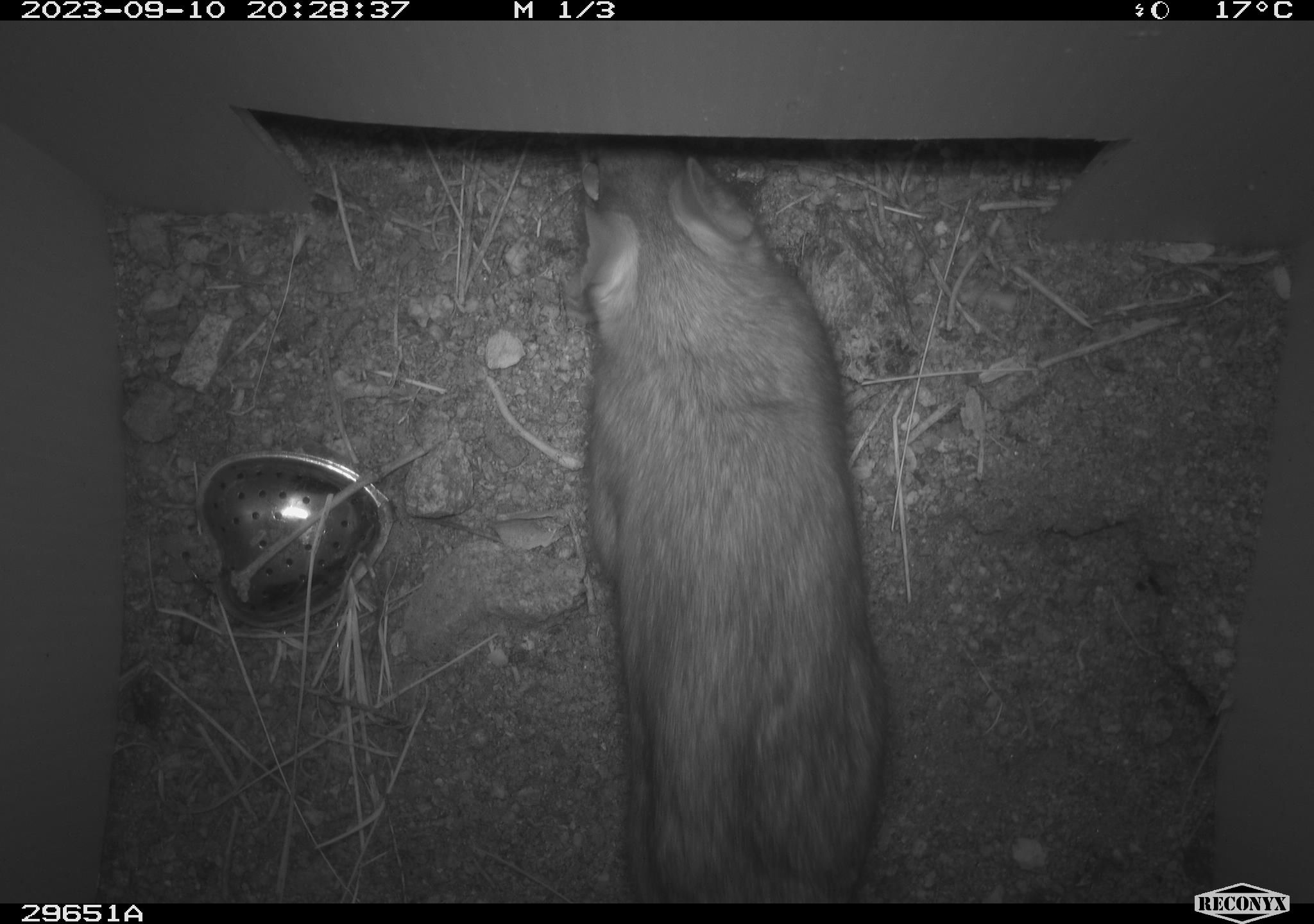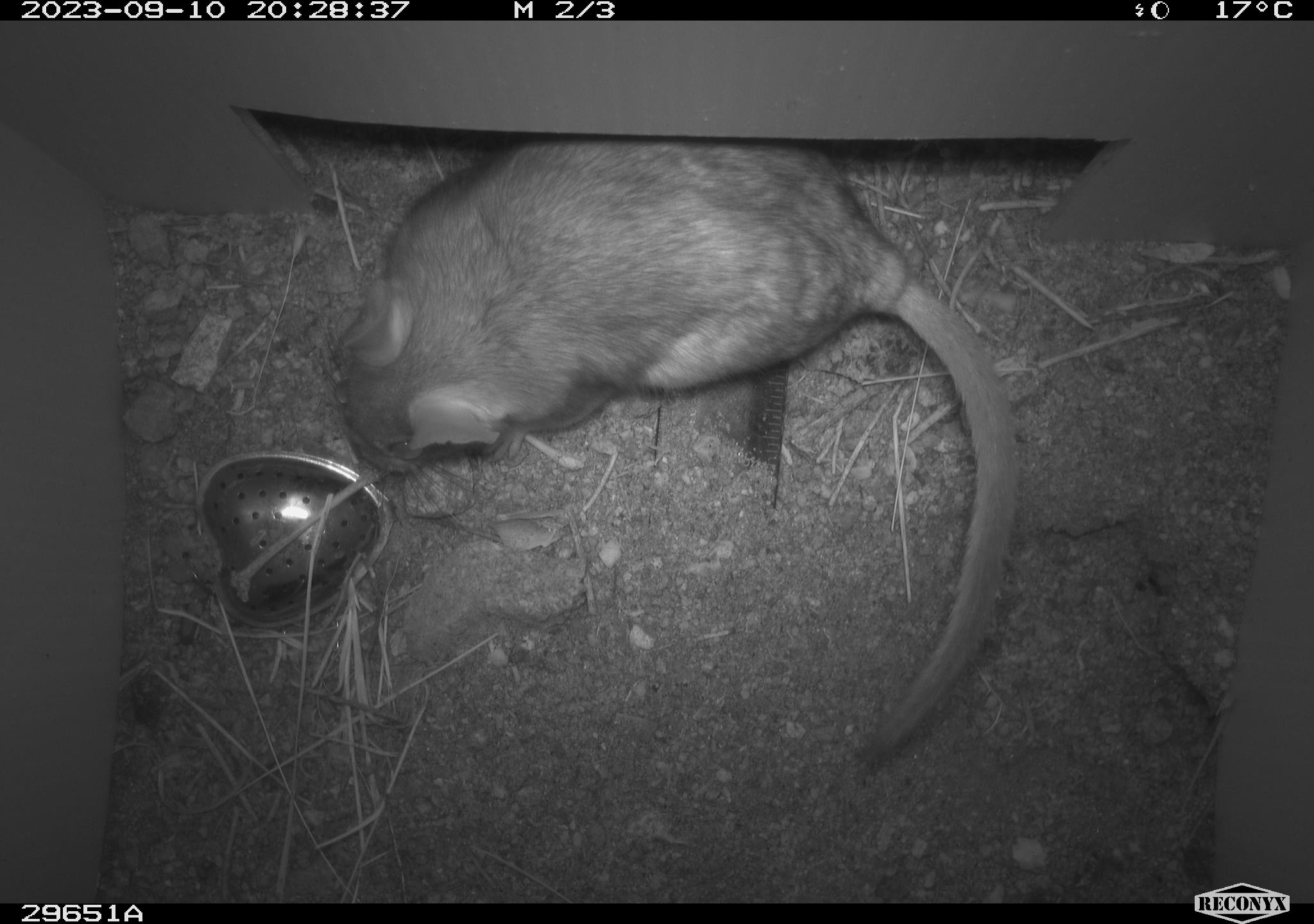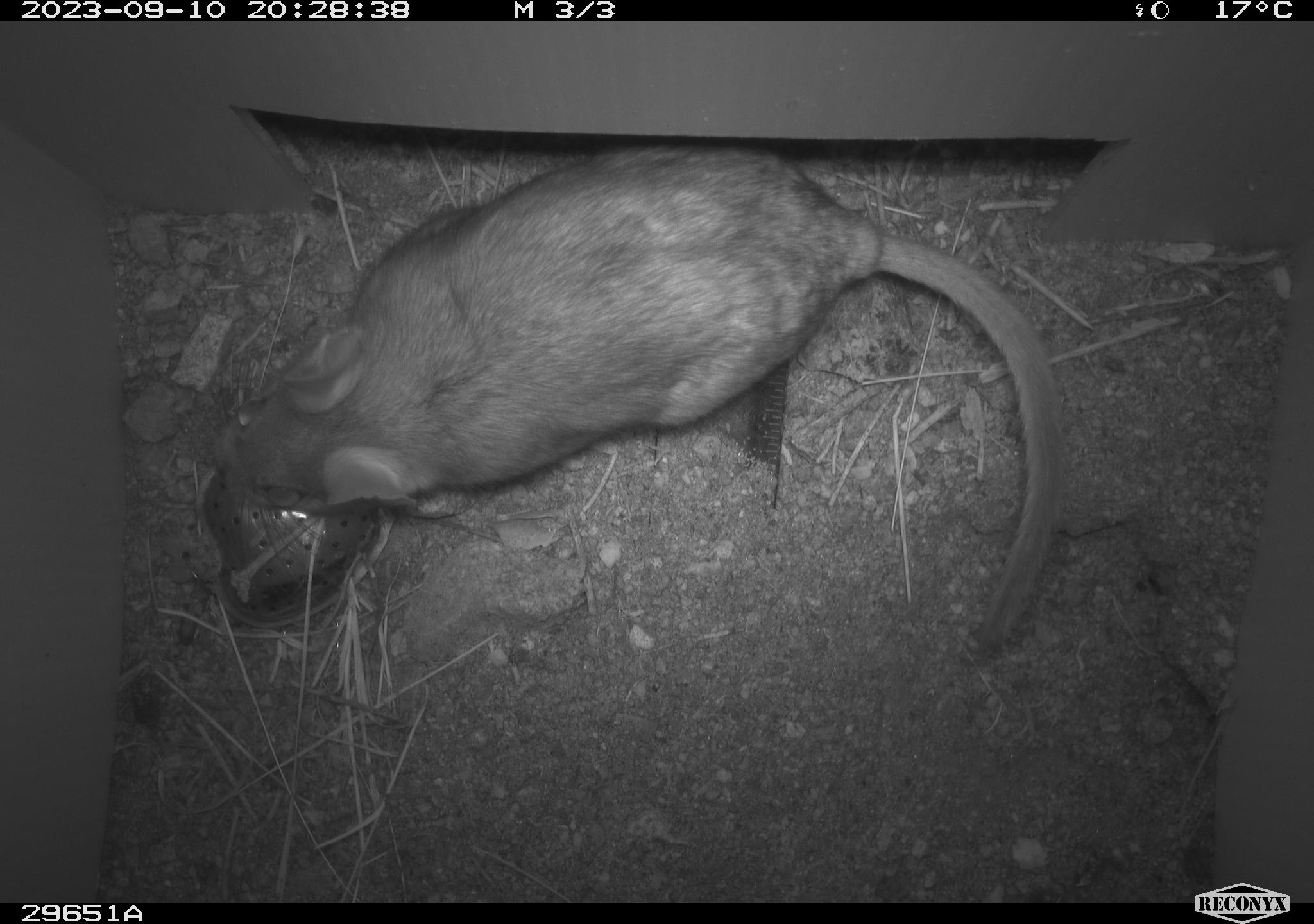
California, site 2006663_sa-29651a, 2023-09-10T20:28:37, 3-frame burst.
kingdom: Animalia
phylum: Chordata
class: Mammalia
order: Rodentia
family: Cricetidae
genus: Neotoma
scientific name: Neotoma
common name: pack rat or woodrat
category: neotoma species